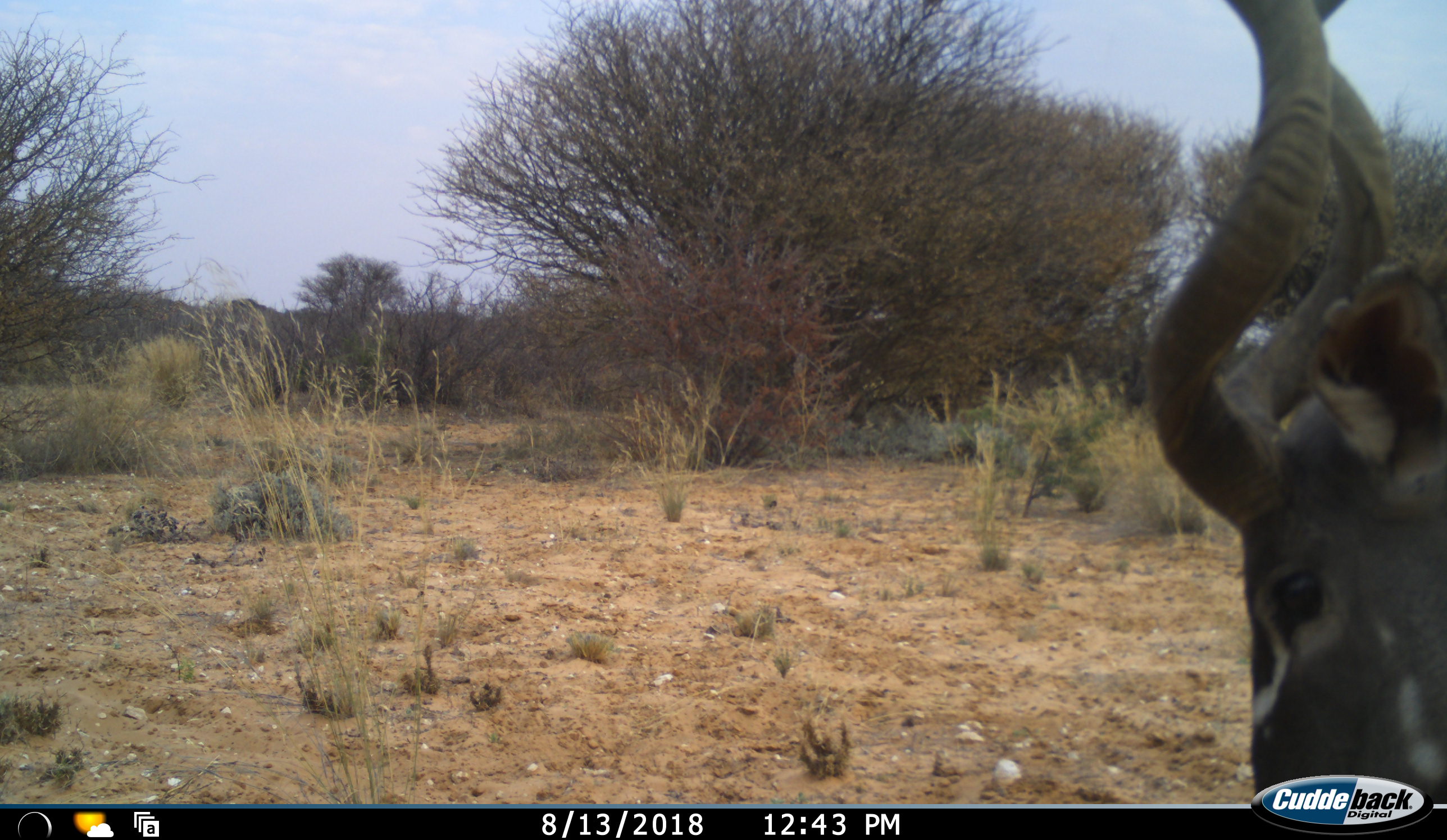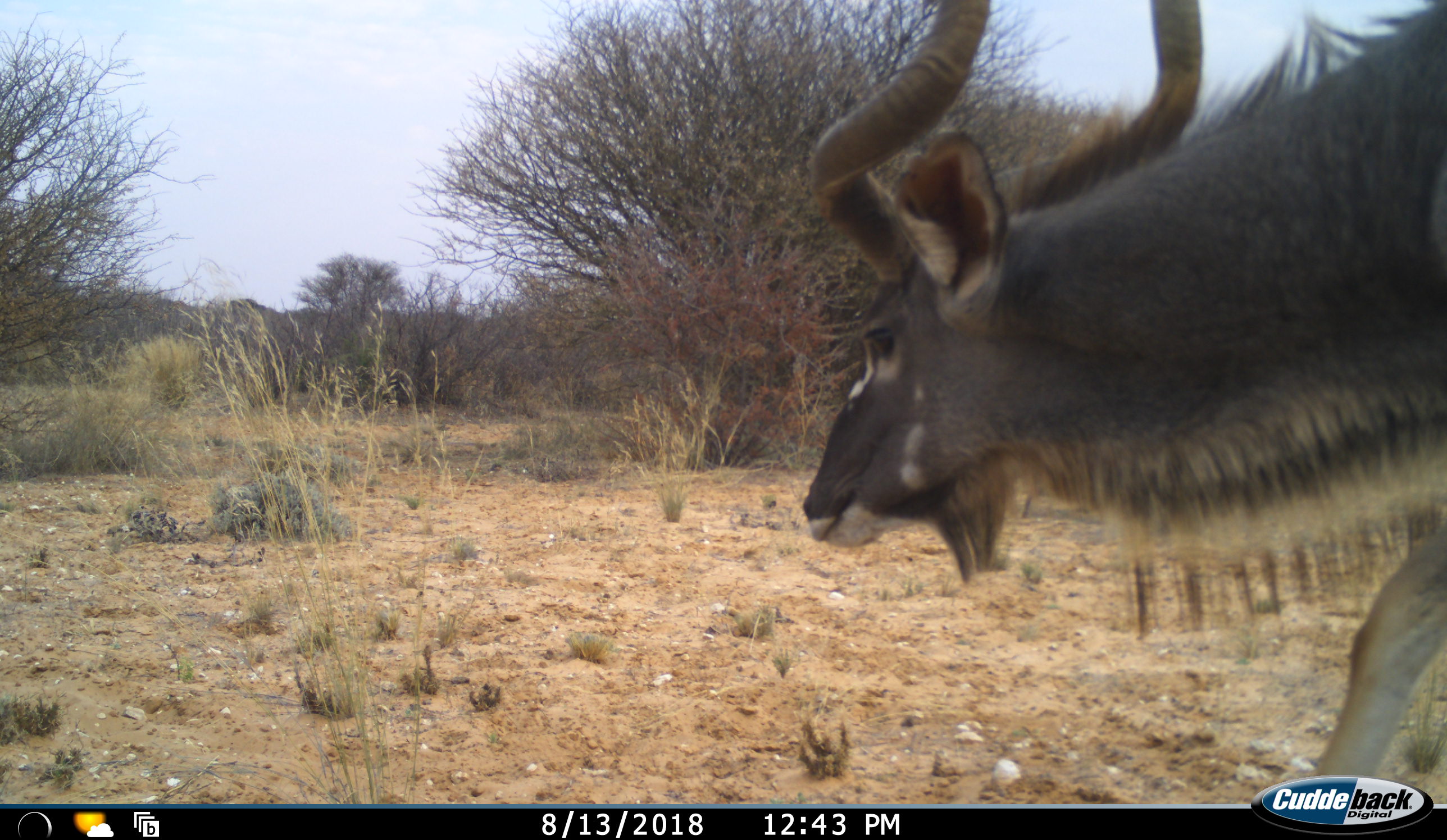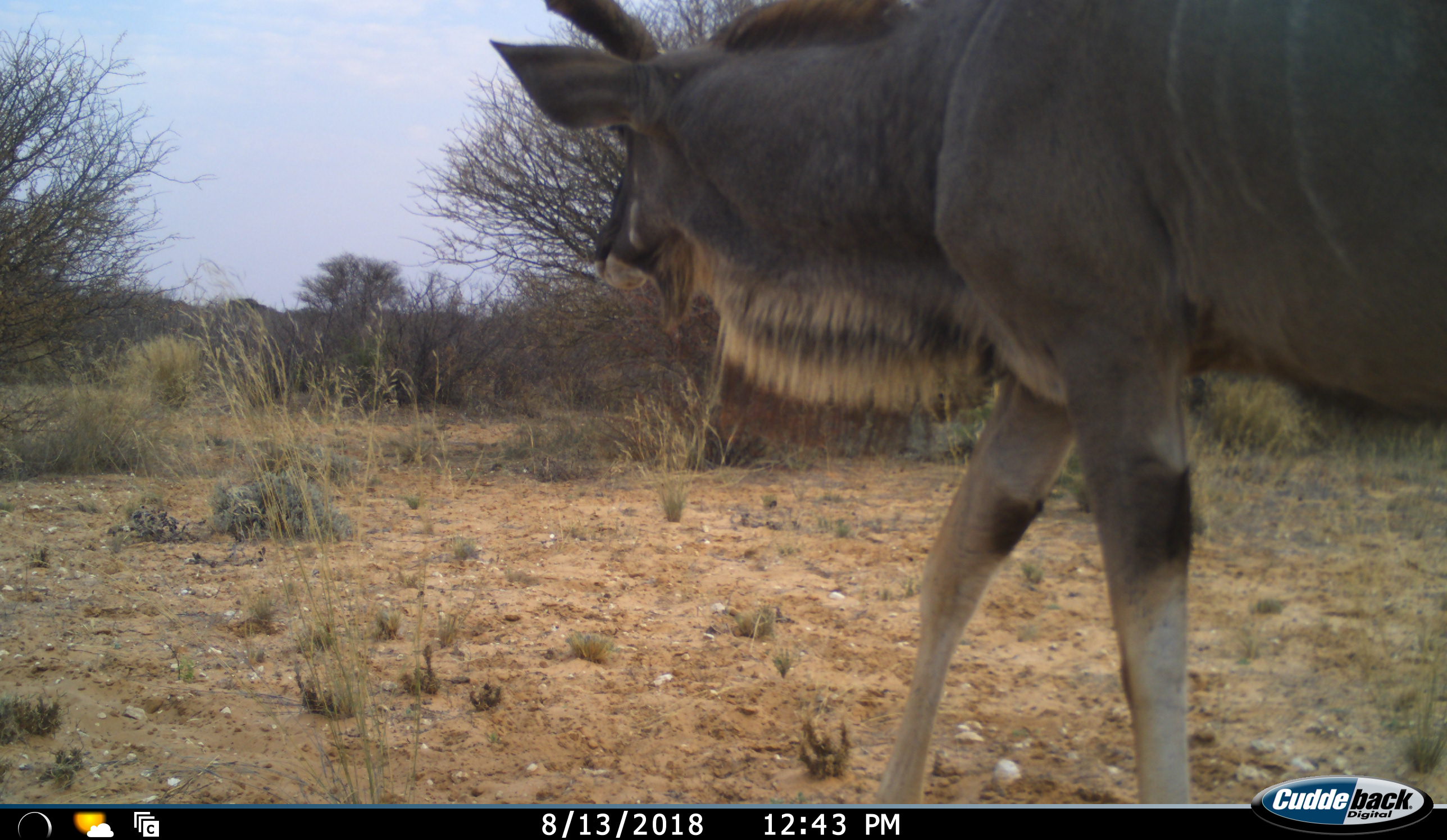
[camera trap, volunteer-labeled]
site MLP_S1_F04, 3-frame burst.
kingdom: Animalia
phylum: Chordata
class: Mammalia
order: Artiodactyla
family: Bovidae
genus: Tragelaphus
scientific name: Tragelaphus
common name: kudu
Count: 1.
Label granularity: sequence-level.